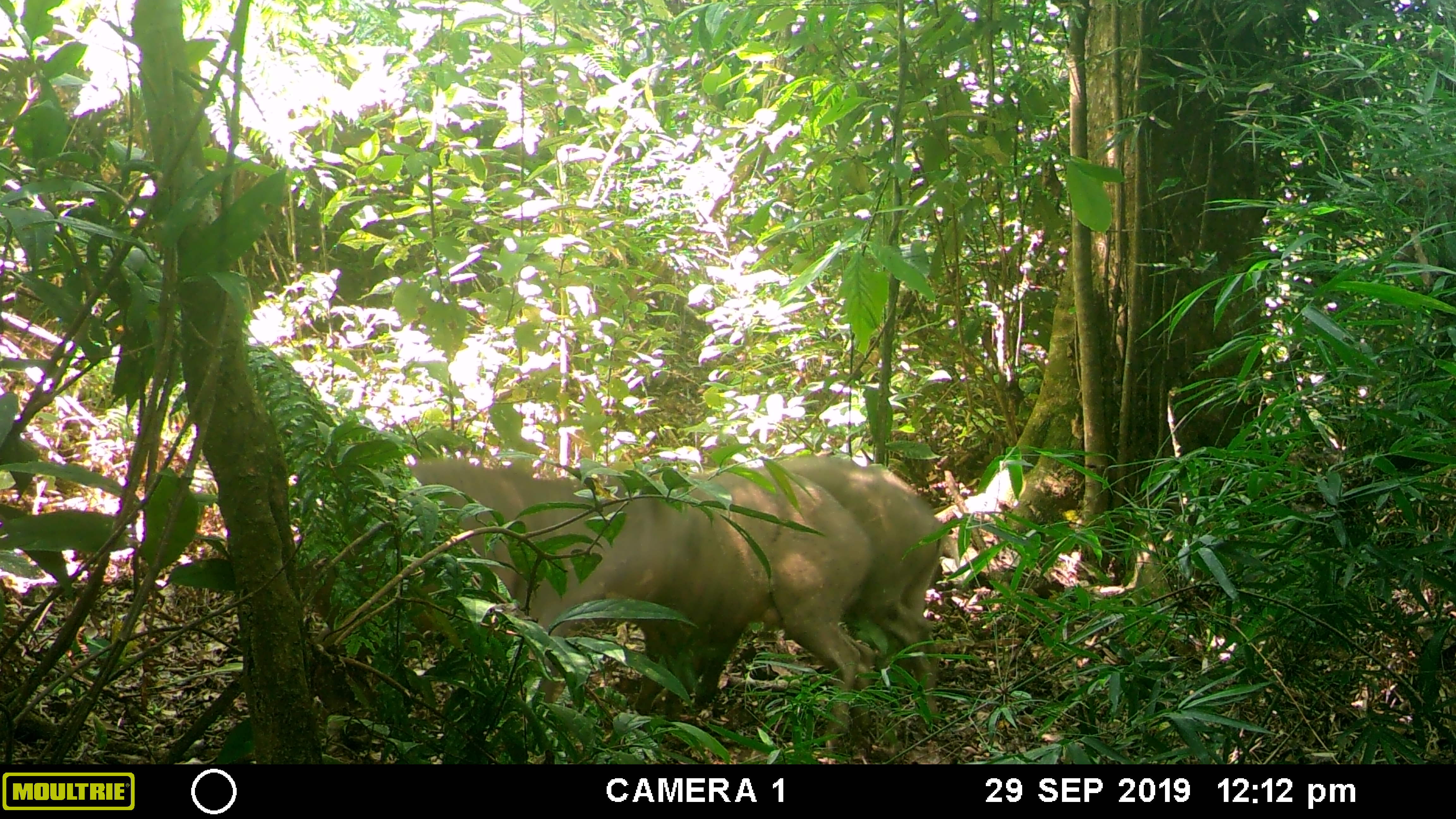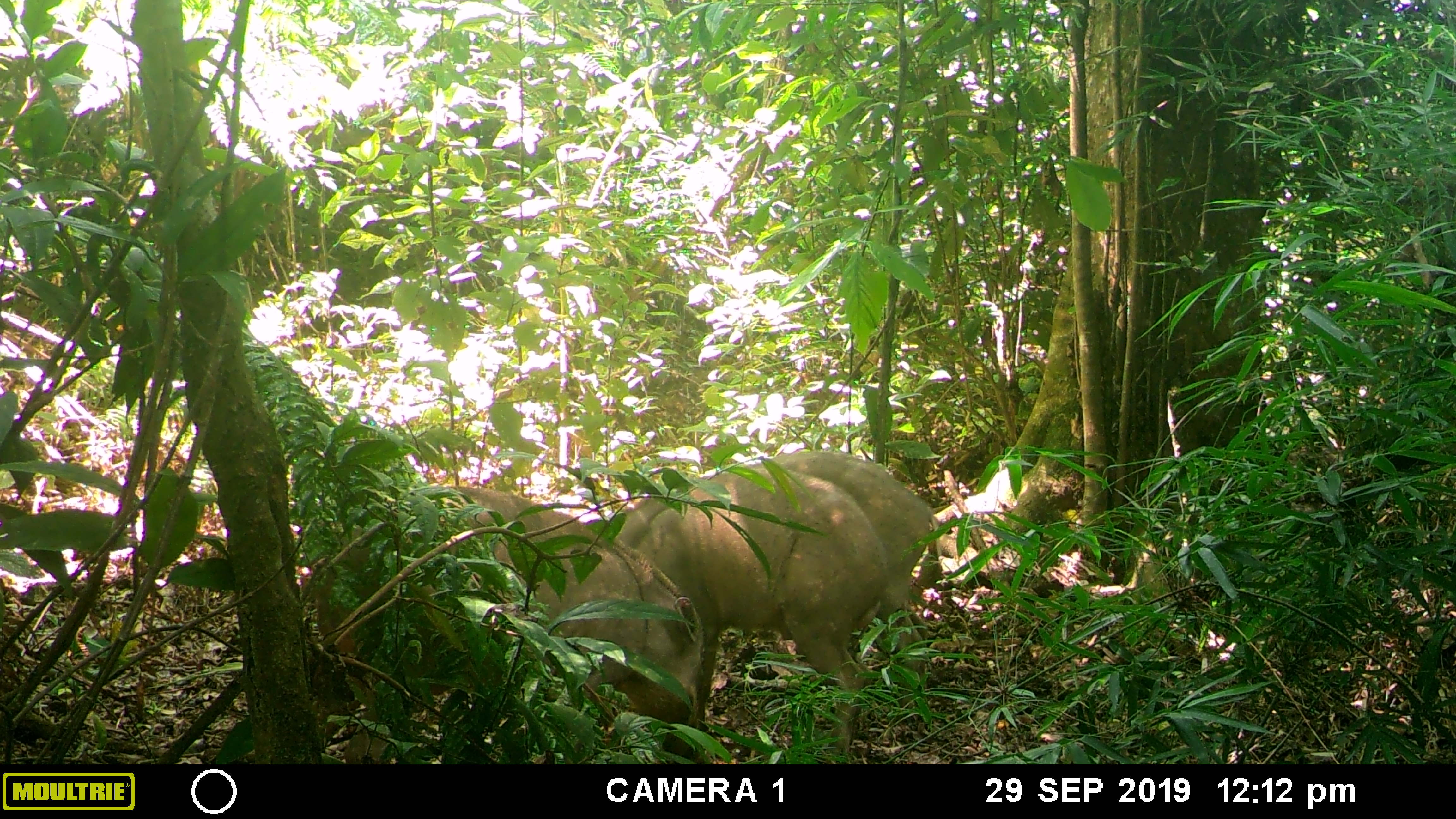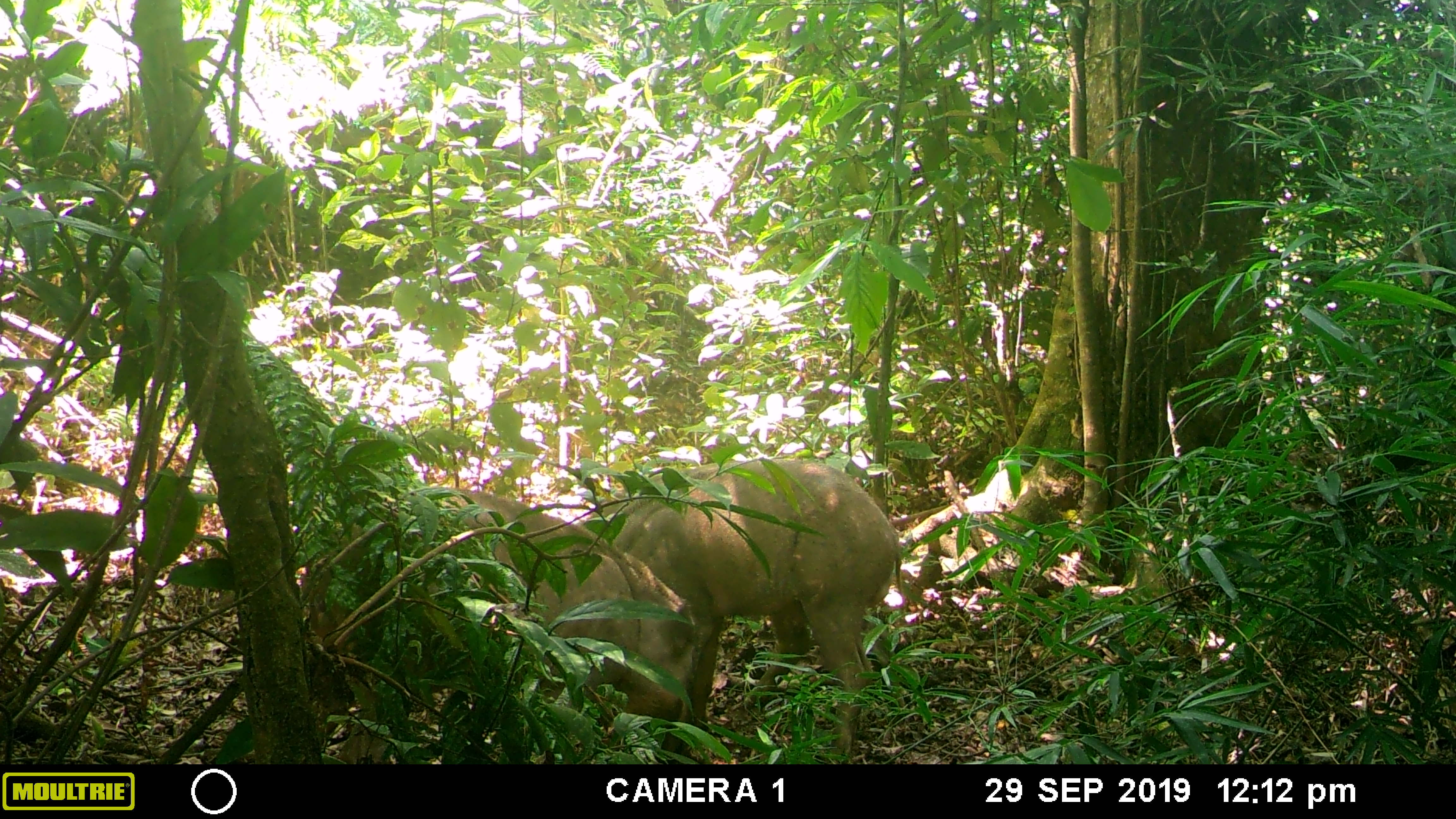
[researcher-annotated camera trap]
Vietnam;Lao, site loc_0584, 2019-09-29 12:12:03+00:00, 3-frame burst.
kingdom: Animalia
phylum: Chordata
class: Mammalia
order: Artiodactyla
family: Suidae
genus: Sus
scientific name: Sus scrofa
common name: eurasian wild pig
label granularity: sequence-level